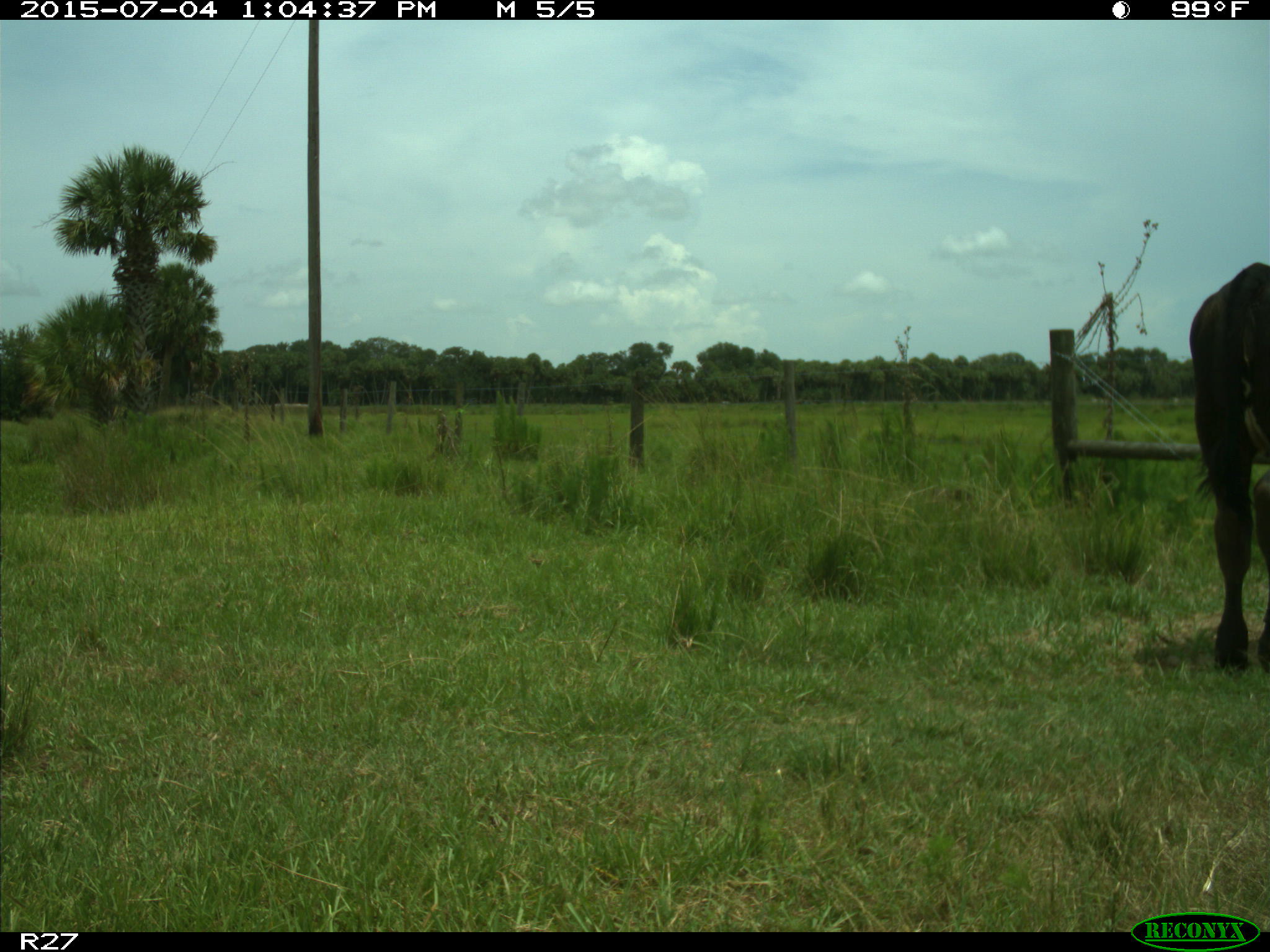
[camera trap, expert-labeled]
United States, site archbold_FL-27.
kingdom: Animalia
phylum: Chordata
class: Mammalia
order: Artiodactyla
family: Bovidae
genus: Bos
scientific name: Bos taurus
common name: domestic cow